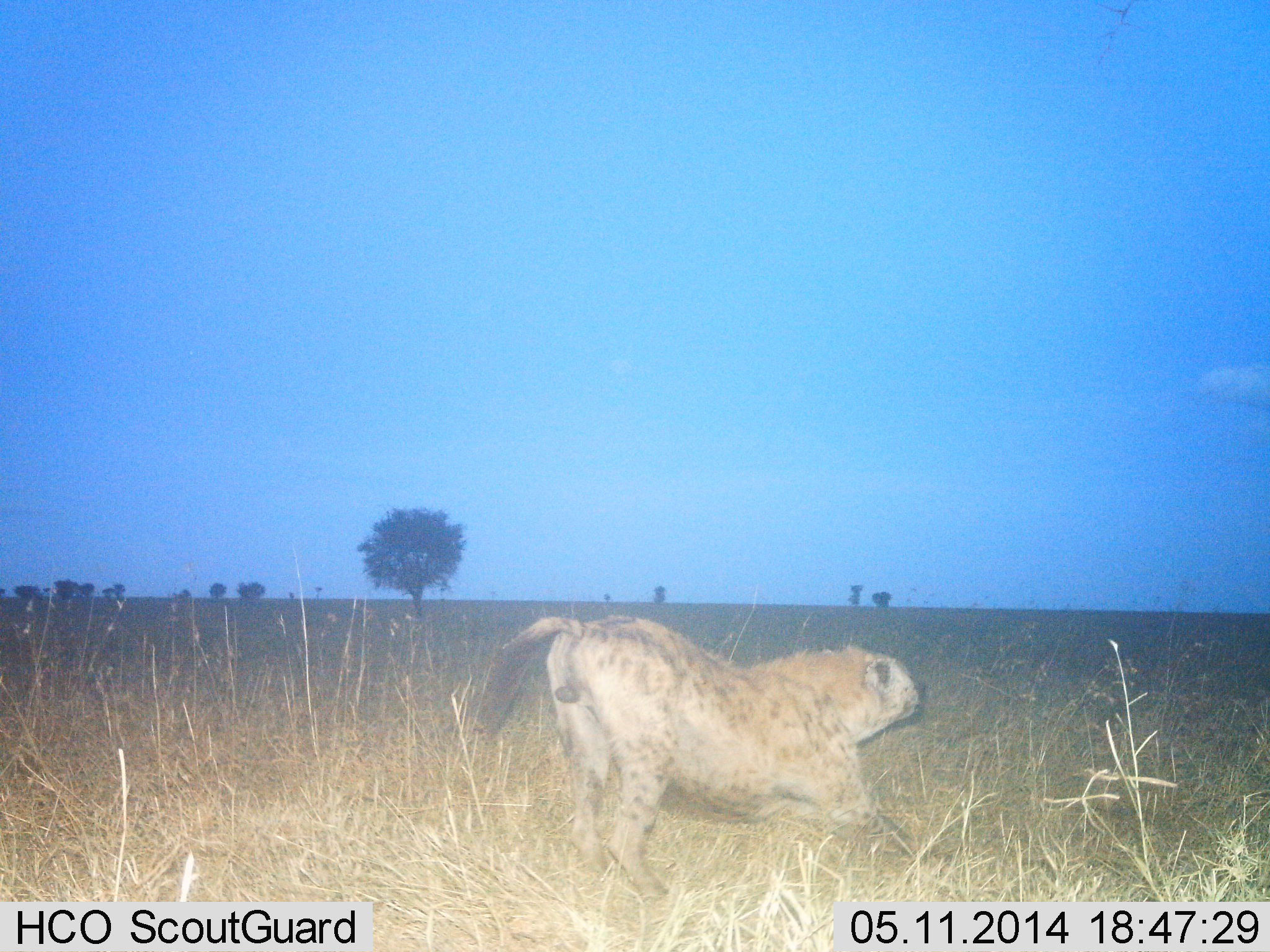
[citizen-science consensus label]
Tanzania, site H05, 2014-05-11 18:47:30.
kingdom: Animalia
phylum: Chordata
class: Mammalia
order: Carnivora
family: Hyaenidae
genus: Crocuta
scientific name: Crocuta crocuta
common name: spotted hyena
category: hyenaspotted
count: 1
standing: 60%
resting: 10%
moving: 30%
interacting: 0%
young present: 0%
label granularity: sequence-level